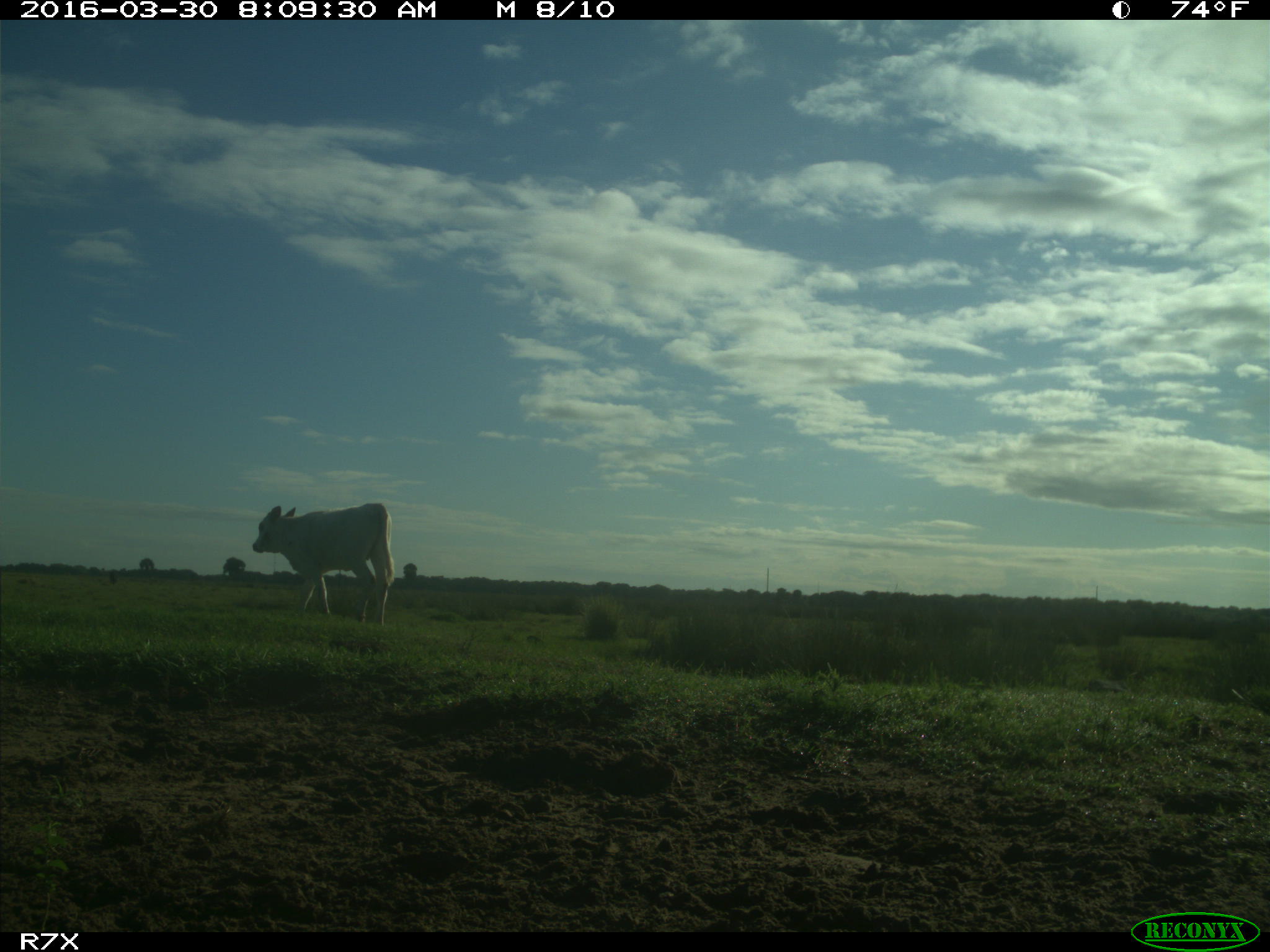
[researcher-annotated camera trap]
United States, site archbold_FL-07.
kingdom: Animalia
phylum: Chordata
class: Mammalia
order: Artiodactyla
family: Bovidae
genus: Bos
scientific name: Bos taurus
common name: domestic cow